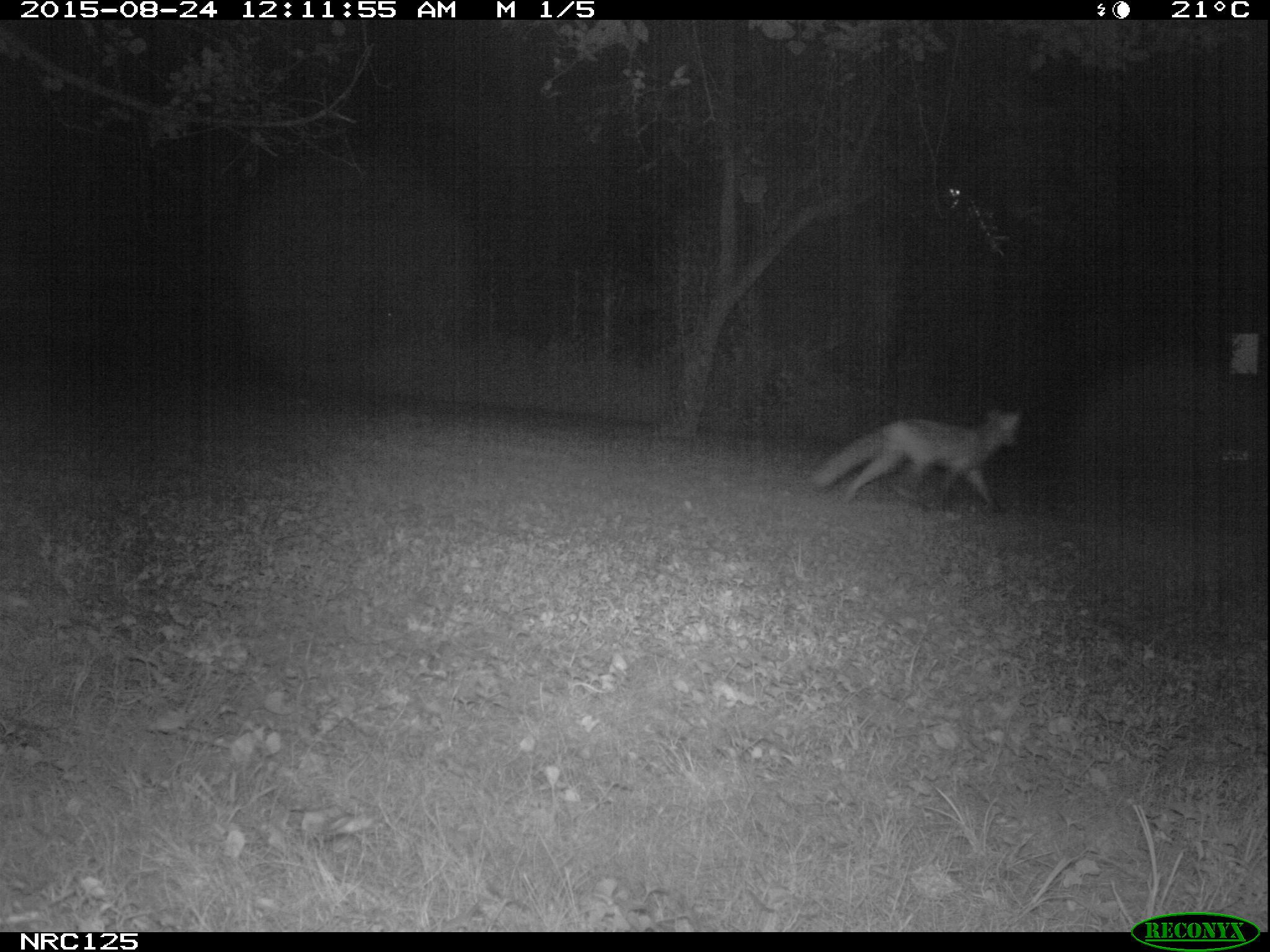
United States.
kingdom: Animalia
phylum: Chordata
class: Mammalia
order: Carnivora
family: Canidae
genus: Vulpes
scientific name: Vulpes vulpes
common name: red fox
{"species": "Red Fox (Vulpes vulpes)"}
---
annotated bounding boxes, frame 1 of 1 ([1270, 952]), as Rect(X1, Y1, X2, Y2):
Red Fox: Rect(805, 404, 1027, 510)